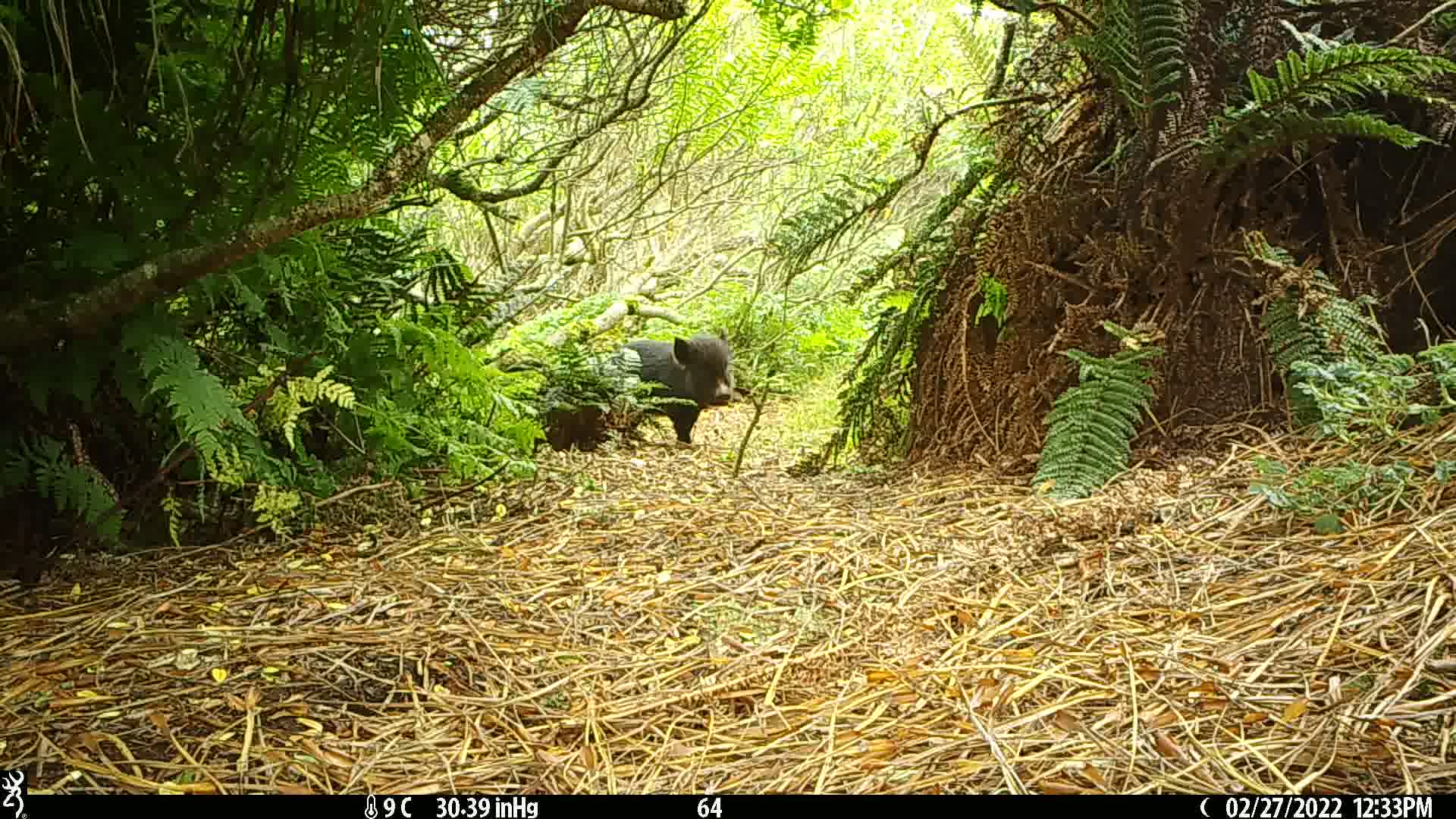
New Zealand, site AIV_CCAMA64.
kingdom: Animalia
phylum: Chordata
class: Mammalia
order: Artiodactyla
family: Suidae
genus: Sus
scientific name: Sus scrofa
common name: pig